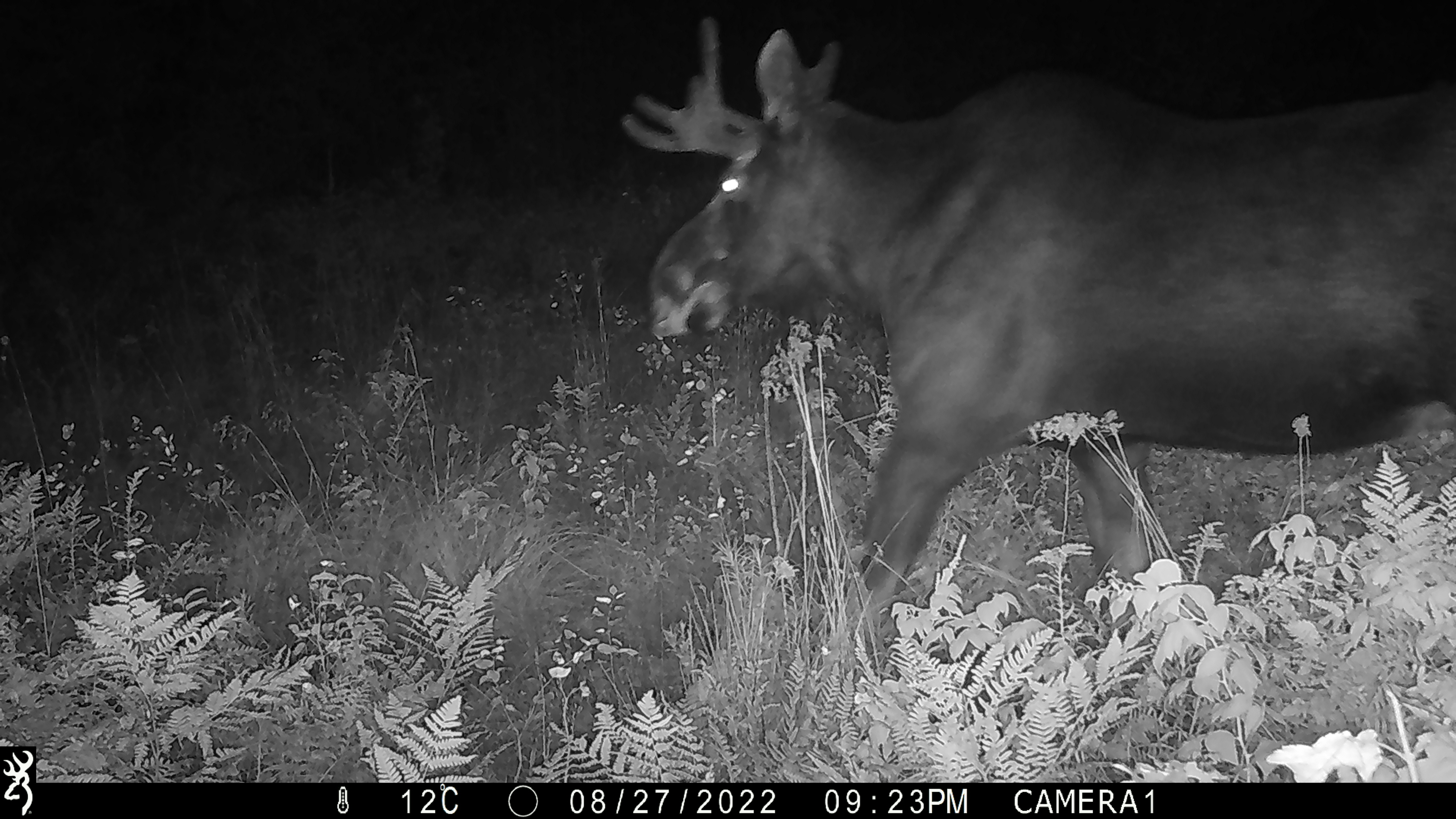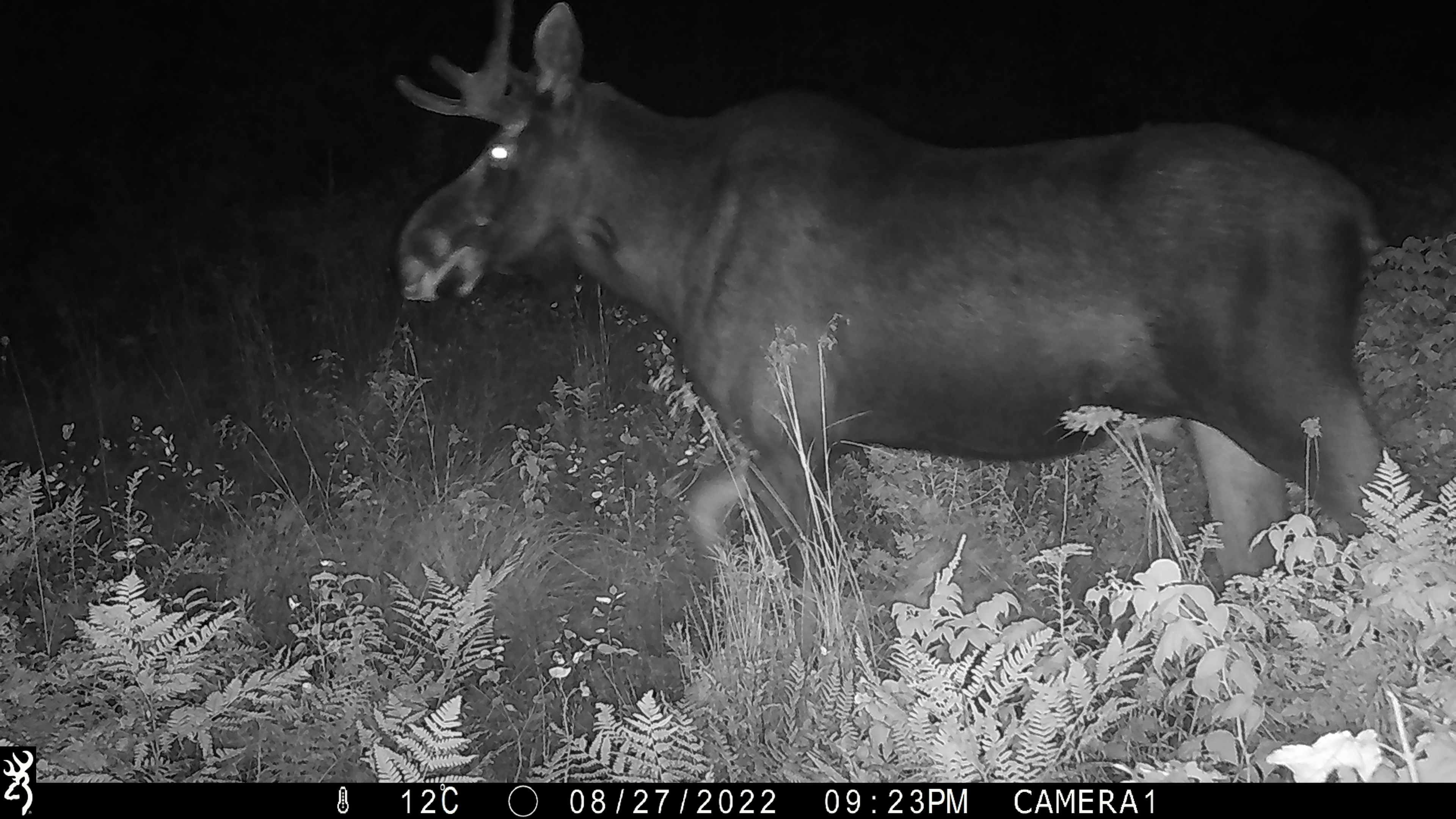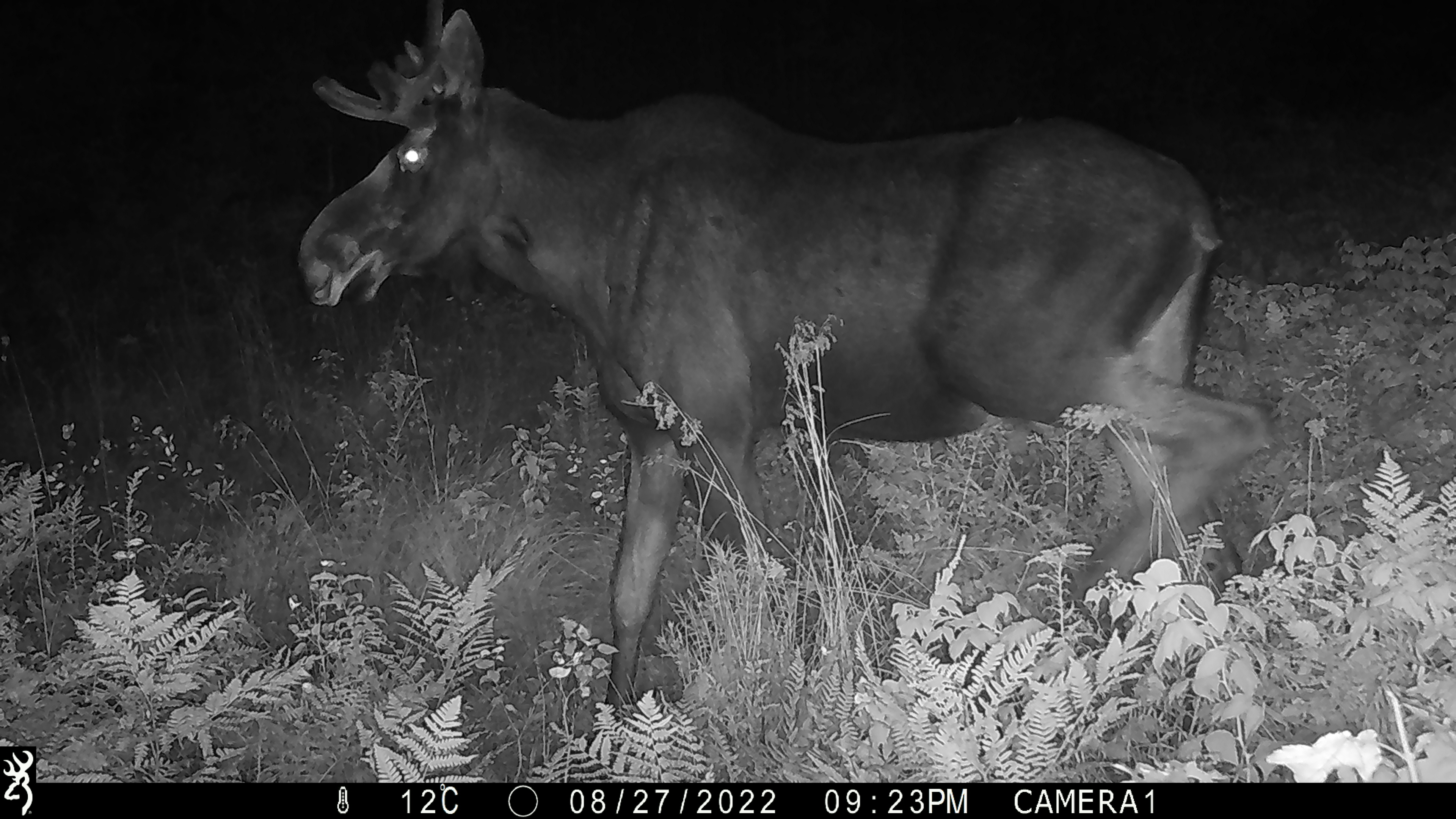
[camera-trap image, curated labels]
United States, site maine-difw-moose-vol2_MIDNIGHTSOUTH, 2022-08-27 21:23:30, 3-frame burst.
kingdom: Animalia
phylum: Chordata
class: Mammalia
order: Artiodactyla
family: Cervidae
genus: Alces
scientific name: Alces alces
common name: moose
Moose (Alces alces).